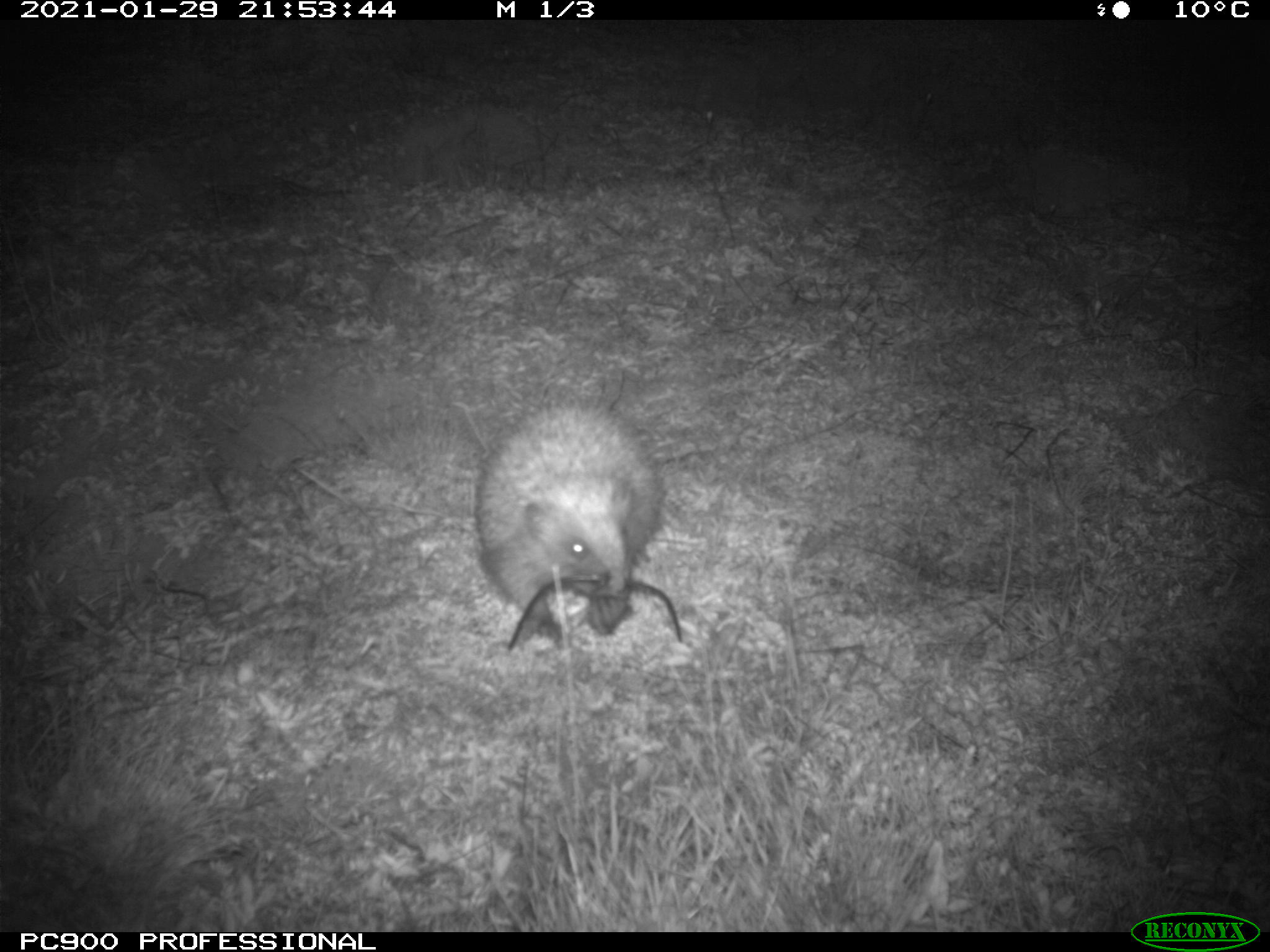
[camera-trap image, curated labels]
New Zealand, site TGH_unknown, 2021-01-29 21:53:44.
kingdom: Animalia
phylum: Chordata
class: Mammalia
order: Eulipotyphla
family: Erinaceidae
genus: Erinaceus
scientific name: Erinaceus europaeus europaeus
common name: european hedgehog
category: hedgehog